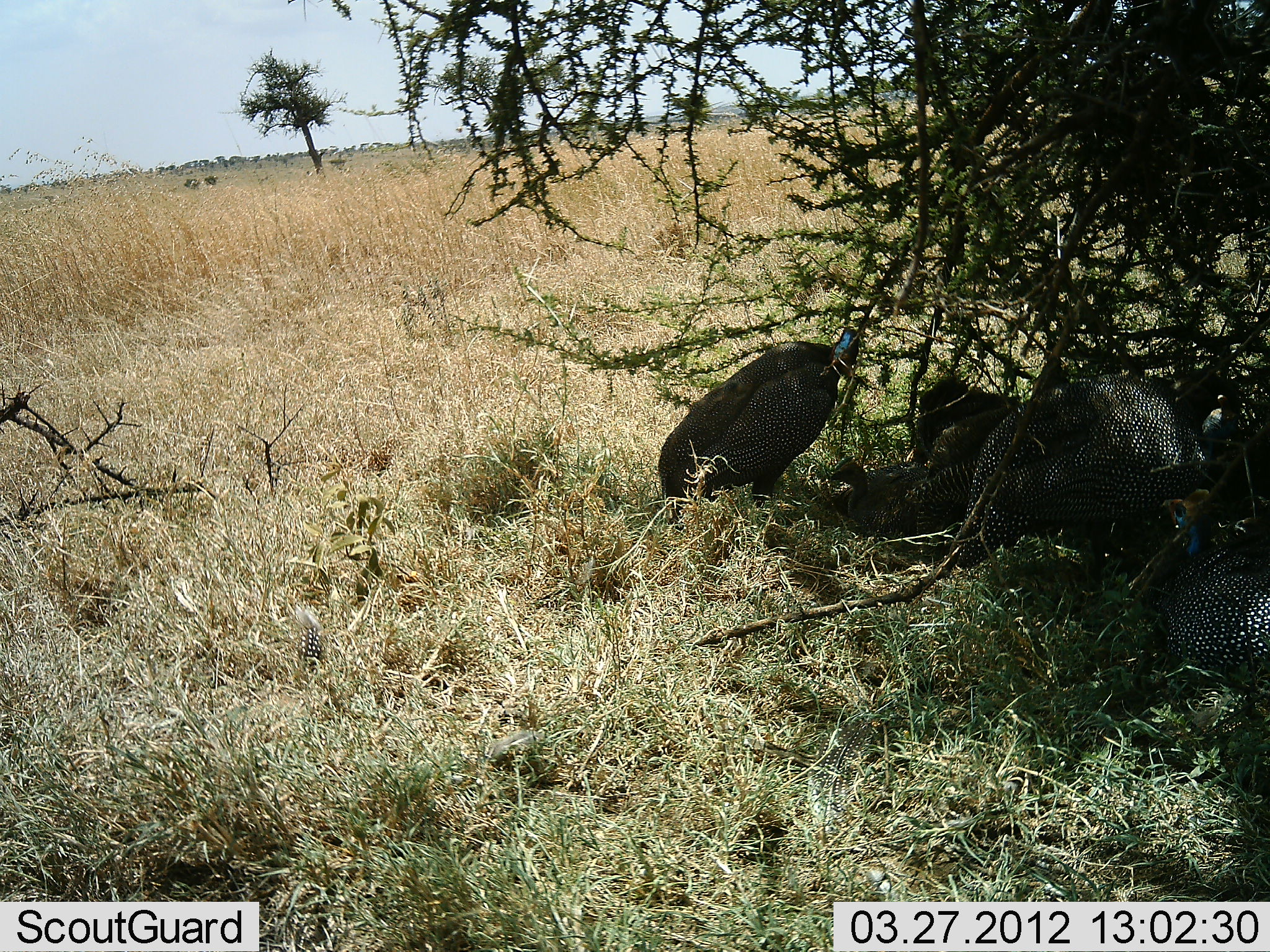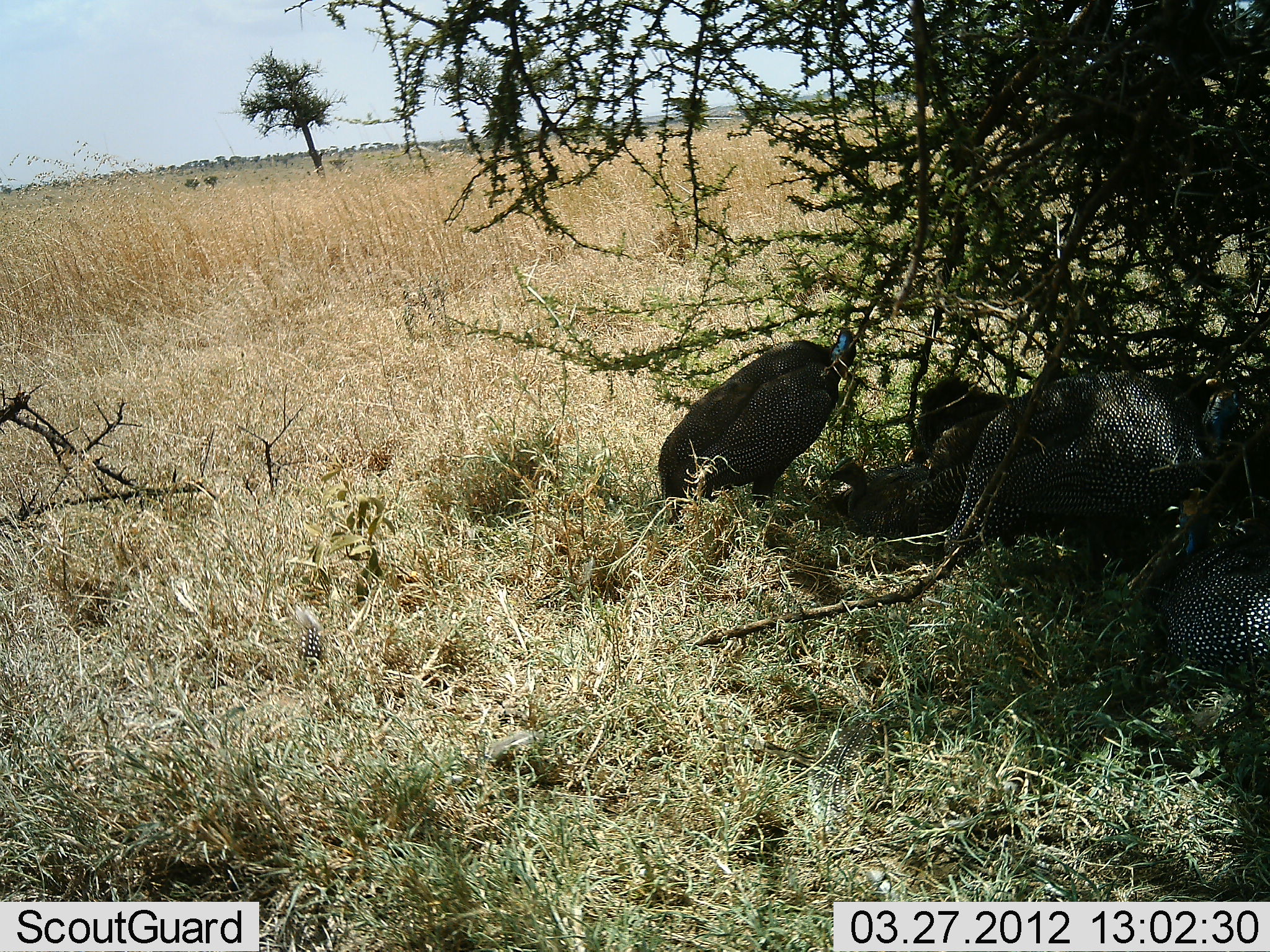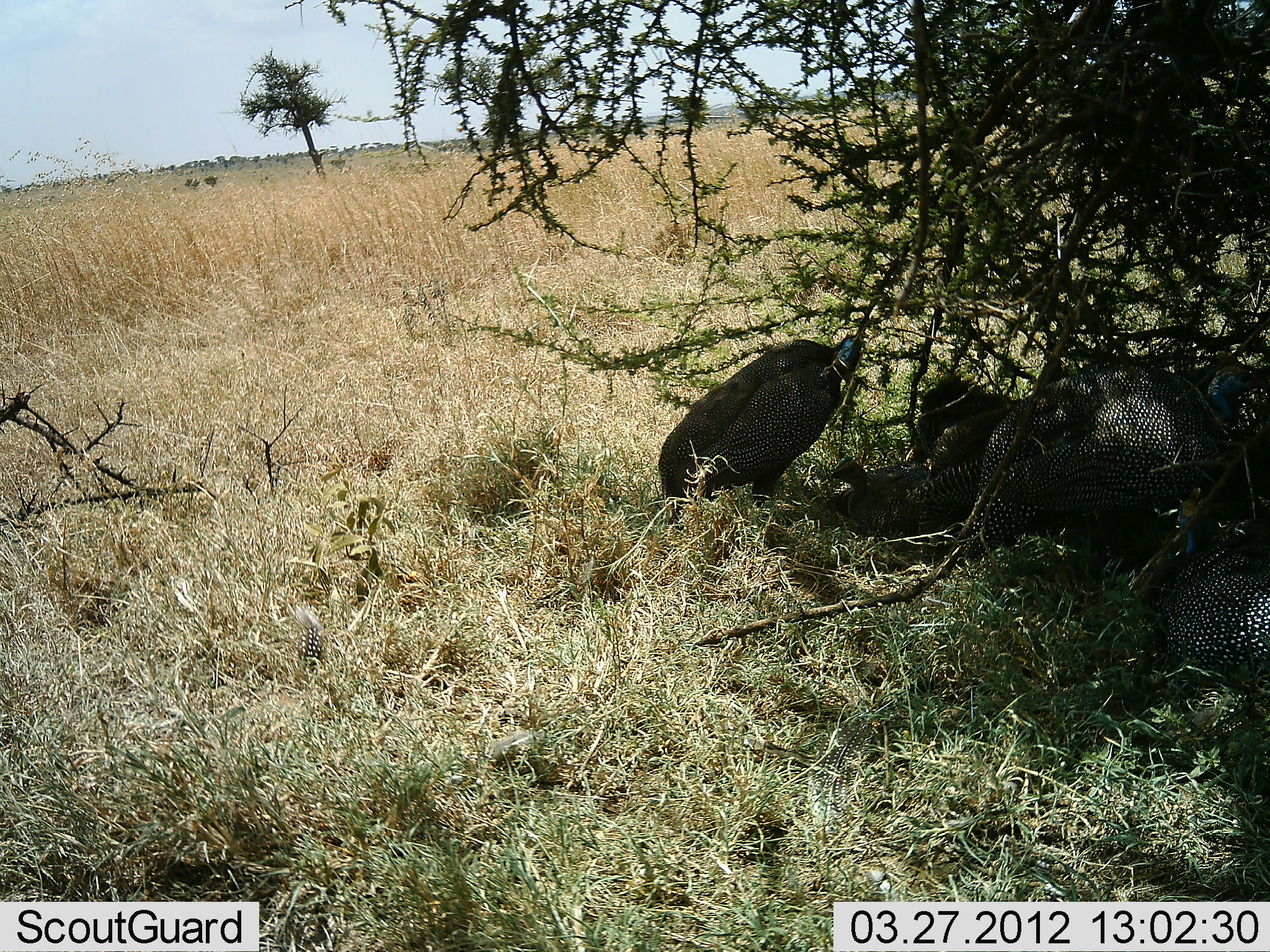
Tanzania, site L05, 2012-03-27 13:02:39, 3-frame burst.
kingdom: Animalia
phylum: Chordata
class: Aves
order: Galliformes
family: Numididae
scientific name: Numididae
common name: guinea fowl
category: guineafowl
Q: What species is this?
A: Guineafowl (guinea fowl) (Numididae).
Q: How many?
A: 4.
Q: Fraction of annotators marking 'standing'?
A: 37%.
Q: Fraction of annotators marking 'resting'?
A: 89%.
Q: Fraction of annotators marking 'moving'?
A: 5%.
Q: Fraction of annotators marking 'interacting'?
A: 0%.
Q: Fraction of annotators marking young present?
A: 0%.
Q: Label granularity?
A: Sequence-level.